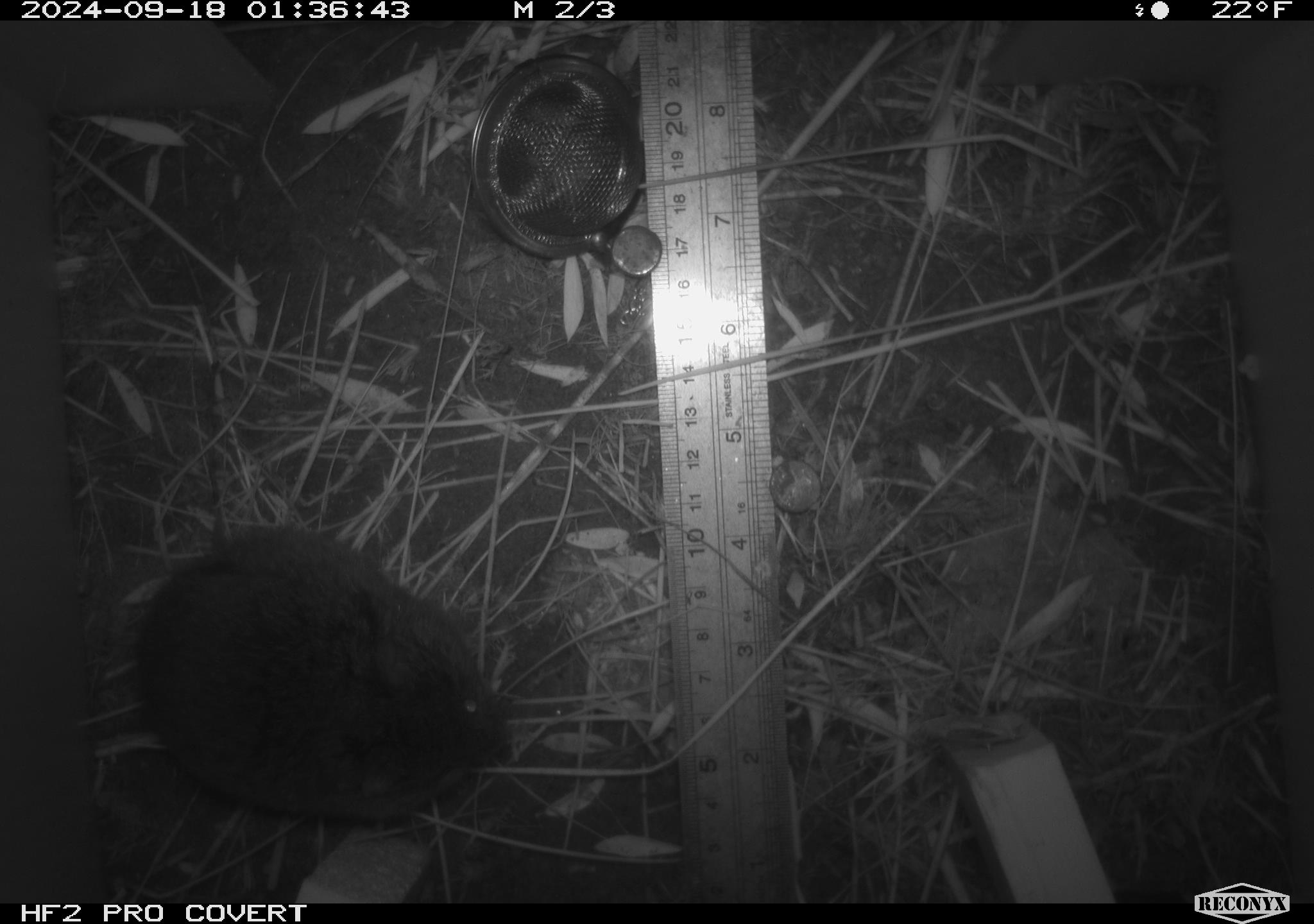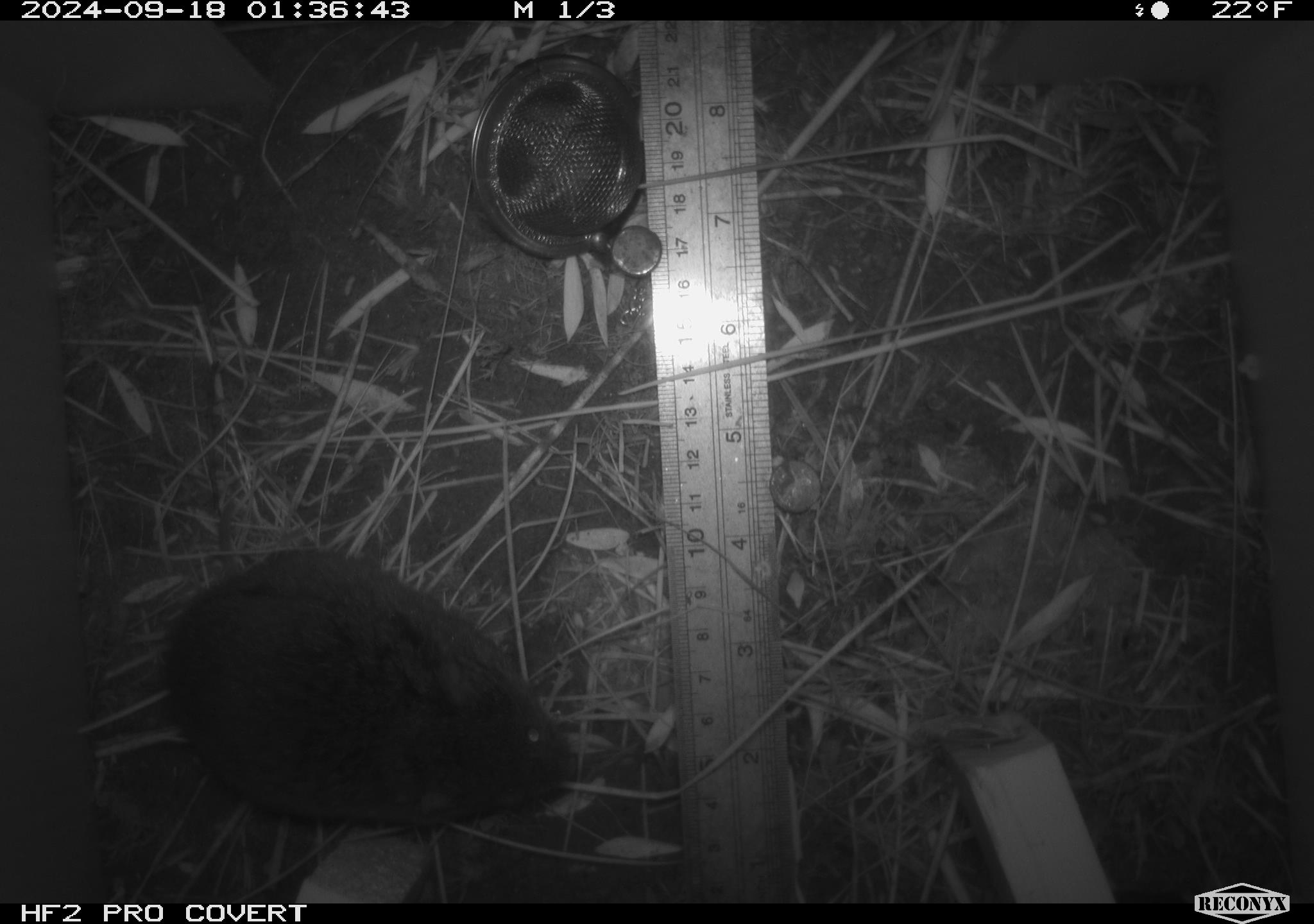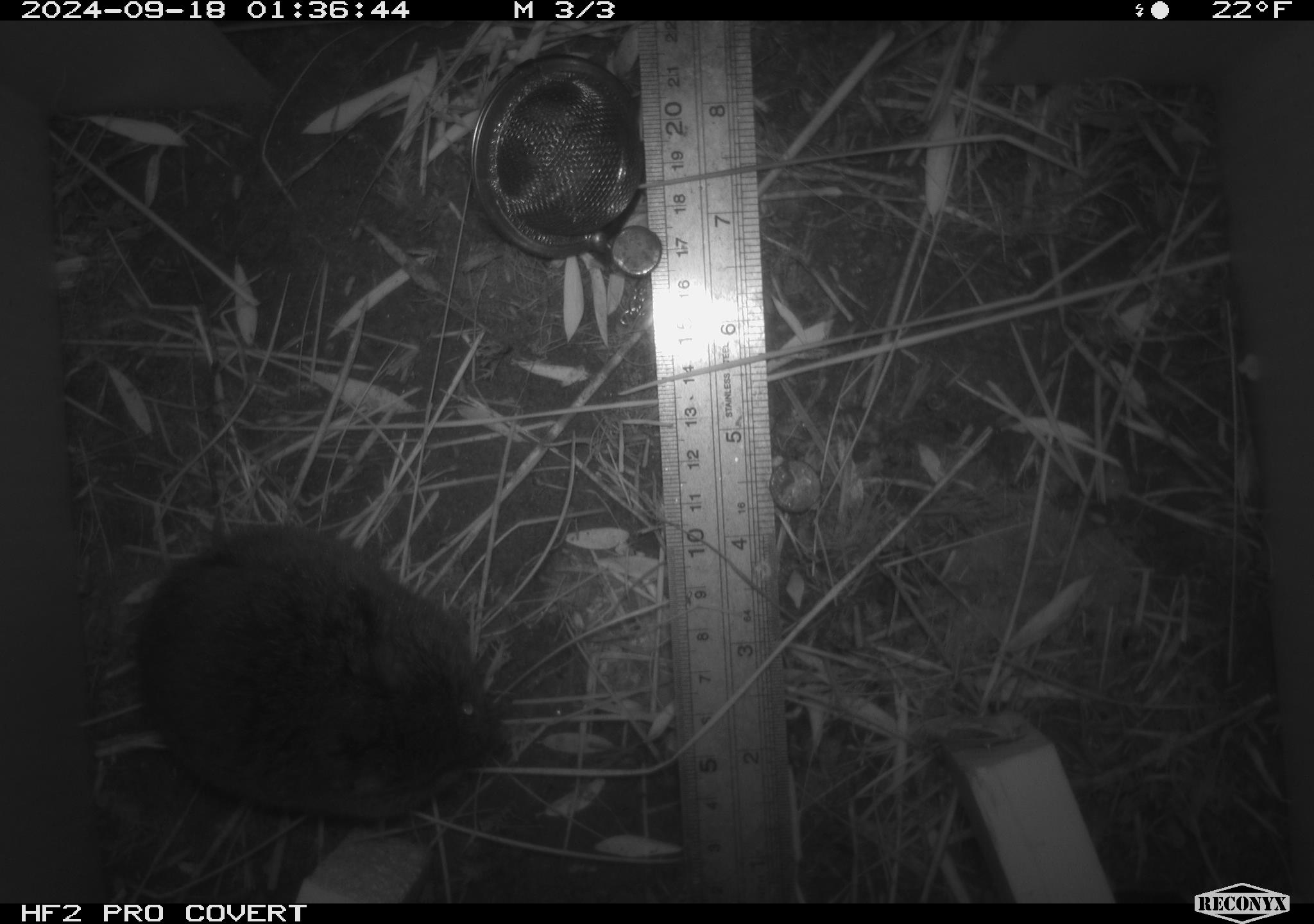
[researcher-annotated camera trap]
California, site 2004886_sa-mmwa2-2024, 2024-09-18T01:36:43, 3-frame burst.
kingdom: Animalia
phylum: Chordata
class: Mammalia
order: Rodentia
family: Cricetidae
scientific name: Arvicolinae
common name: voles, lemmings, and muskrats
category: arvicolinae subfamily